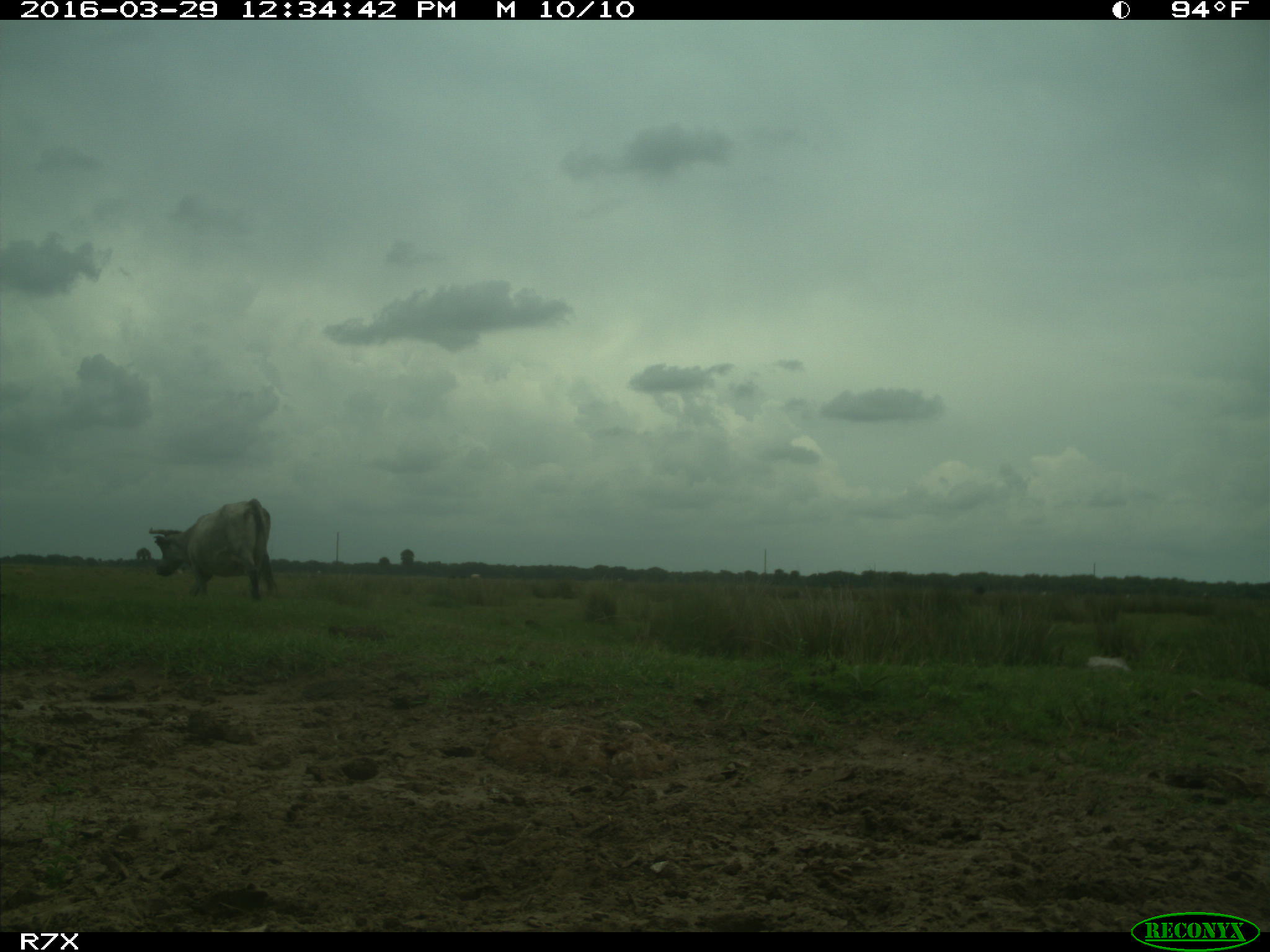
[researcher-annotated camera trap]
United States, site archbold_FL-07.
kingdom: Animalia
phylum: Chordata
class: Mammalia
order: Artiodactyla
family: Bovidae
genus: Bos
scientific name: Bos taurus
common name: domestic cow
Bos taurus (domestic cow).